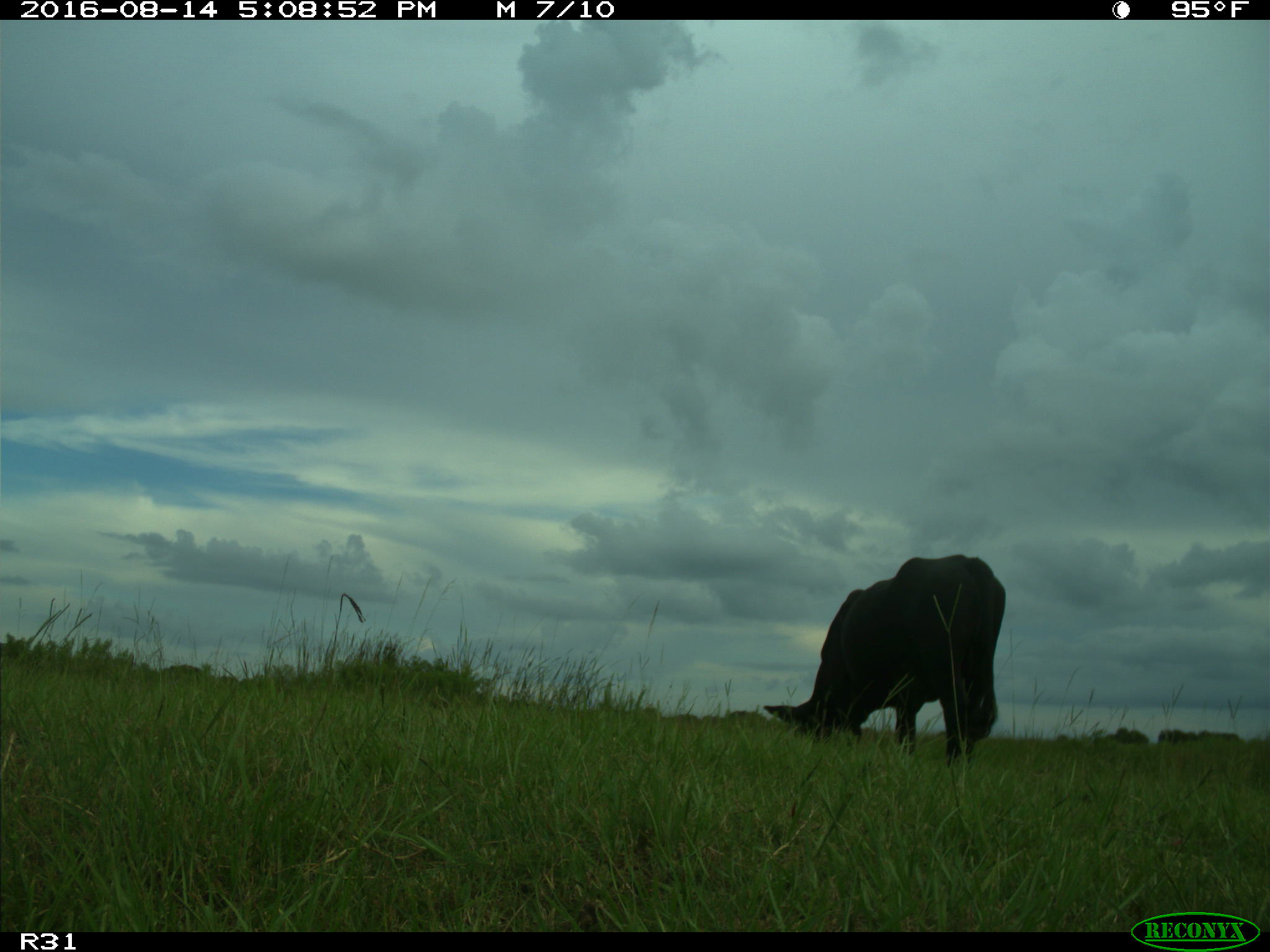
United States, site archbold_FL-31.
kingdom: Animalia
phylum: Chordata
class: Mammalia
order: Artiodactyla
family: Bovidae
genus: Bos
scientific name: Bos taurus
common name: domestic cow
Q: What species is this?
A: Bos taurus (domestic cow).